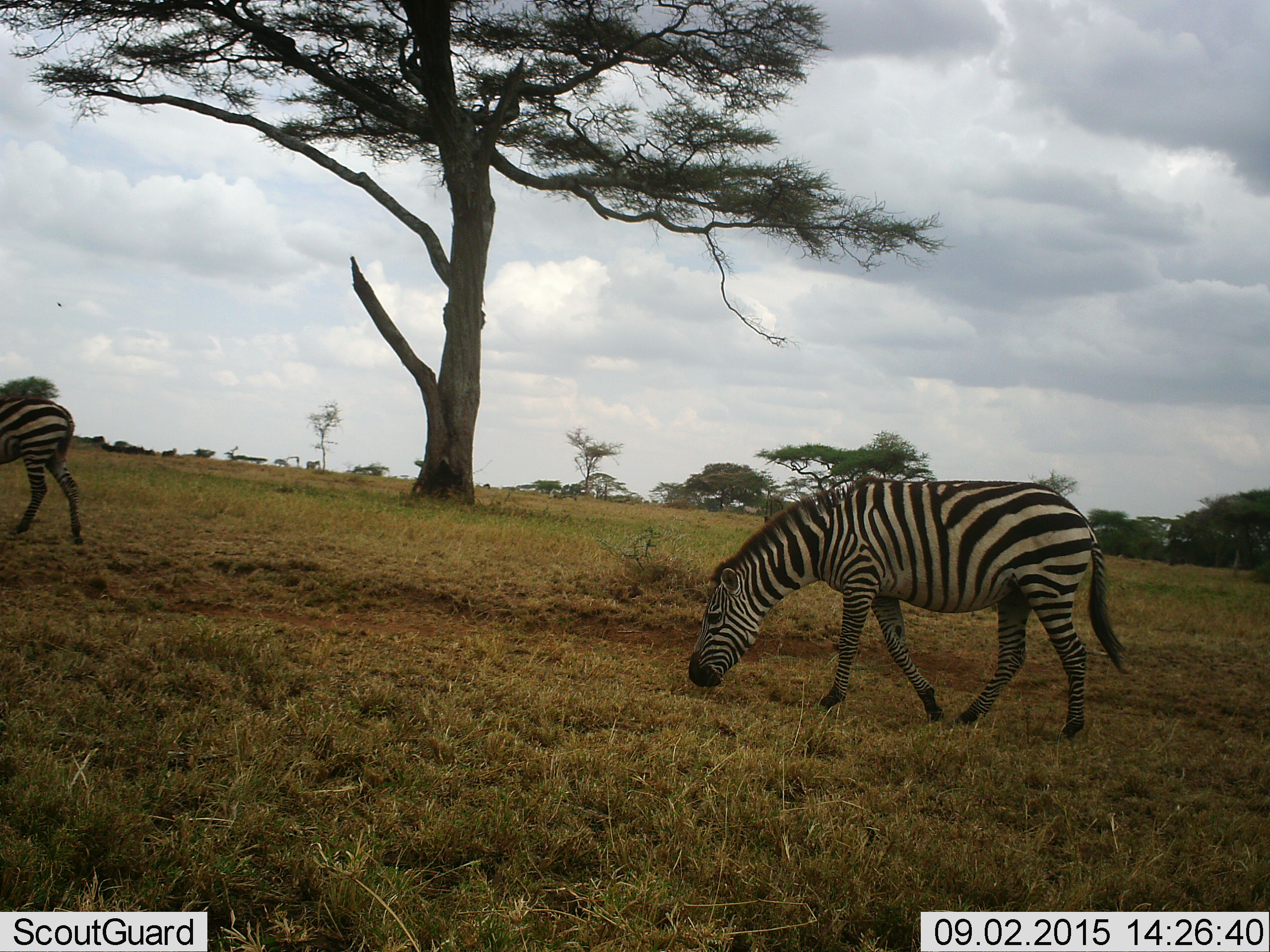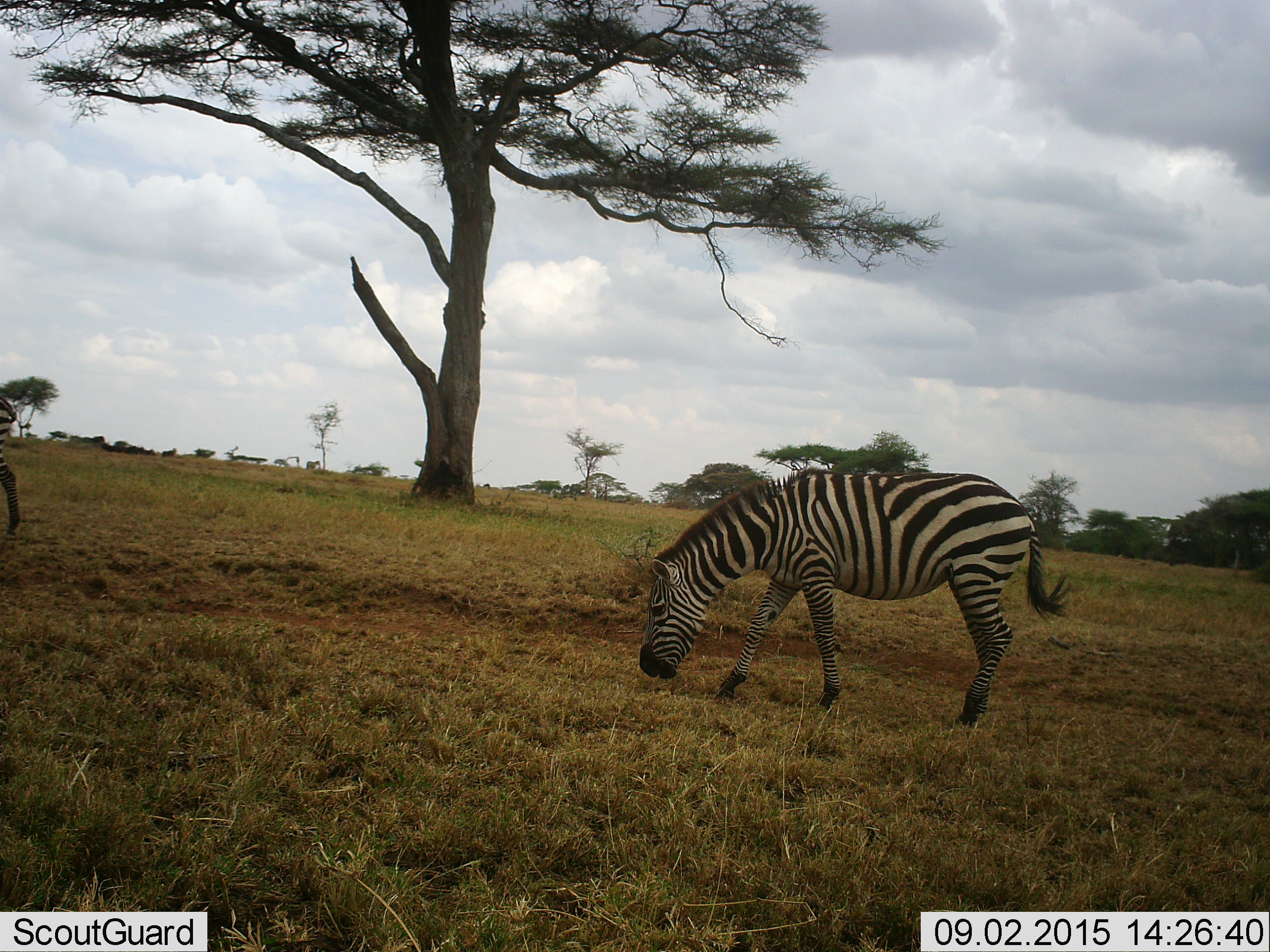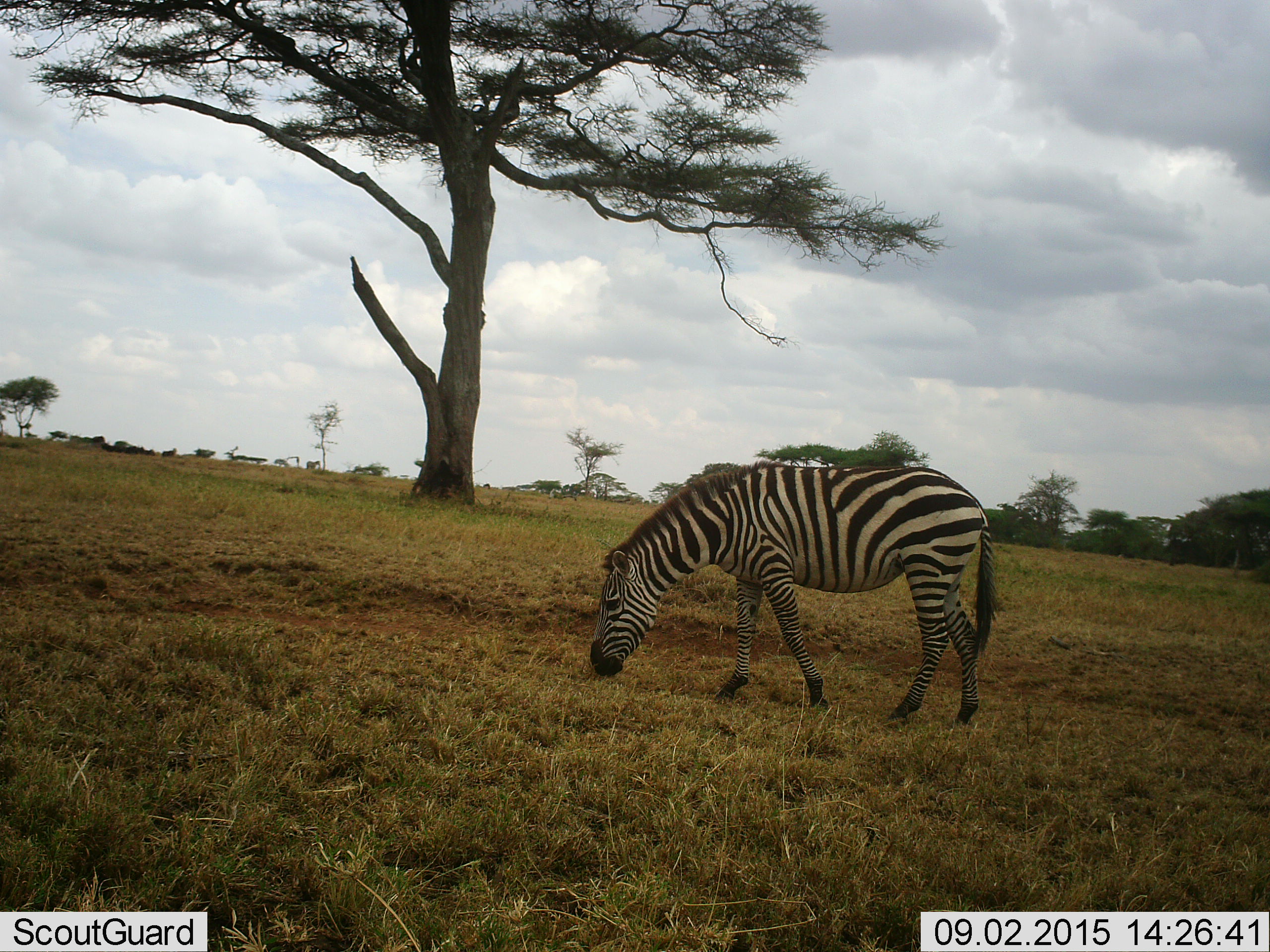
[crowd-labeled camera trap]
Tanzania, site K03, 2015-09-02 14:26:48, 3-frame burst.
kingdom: Animalia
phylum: Chordata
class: Mammalia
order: Perissodactyla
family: Equidae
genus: Equus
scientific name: Equus quagga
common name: plains zebra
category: zebra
Zebra (plains zebra) (Equus quagga), count 2. Behavior (volunteer vote fractions): standing 0%, resting 10%, moving 70%, interacting 0%. Young present (vote fraction): 0%. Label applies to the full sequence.